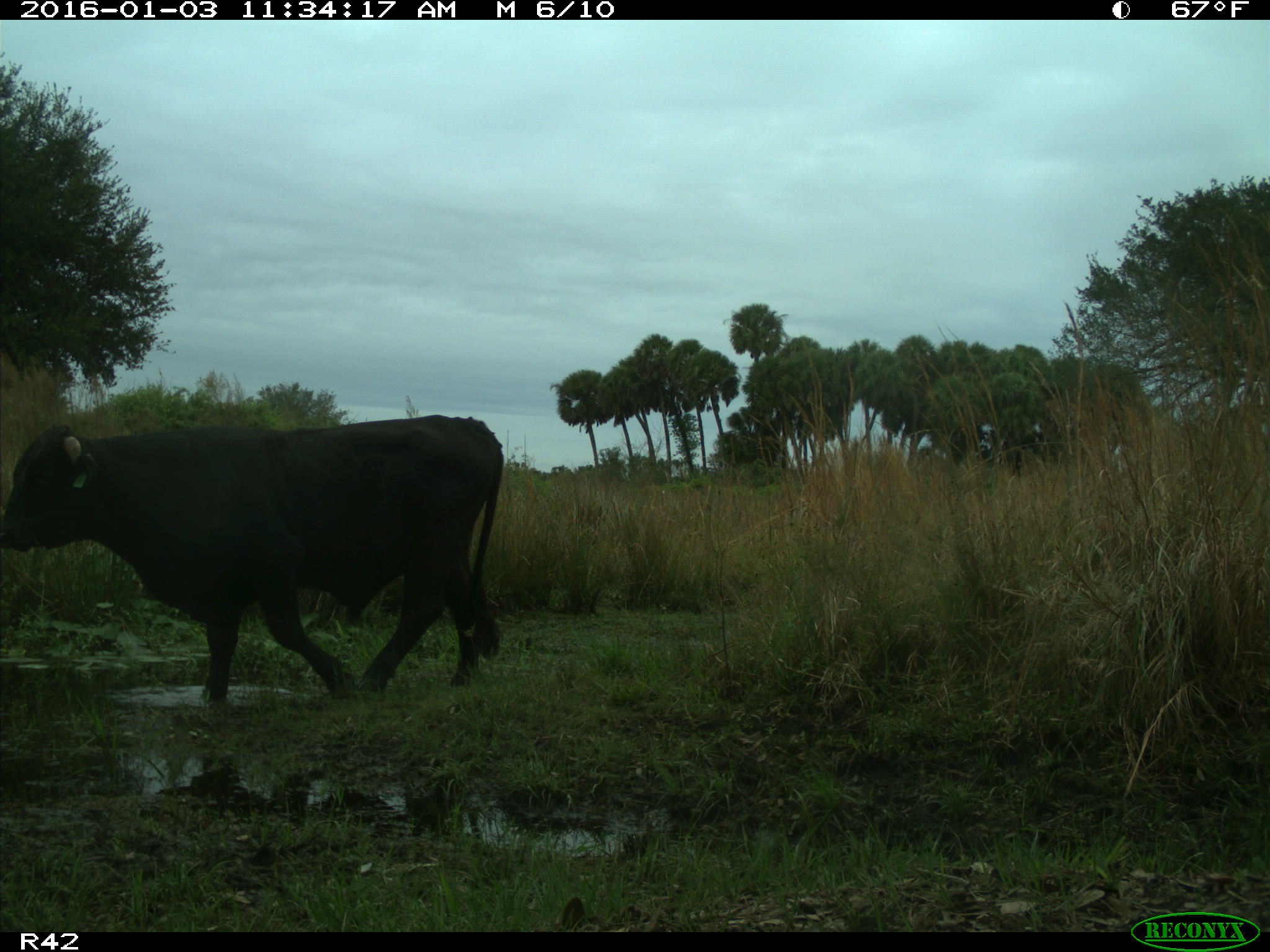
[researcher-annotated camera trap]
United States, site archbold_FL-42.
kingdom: Animalia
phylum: Chordata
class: Mammalia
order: Artiodactyla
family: Bovidae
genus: Bos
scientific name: Bos taurus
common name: domestic cow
Bos taurus (domestic cow).